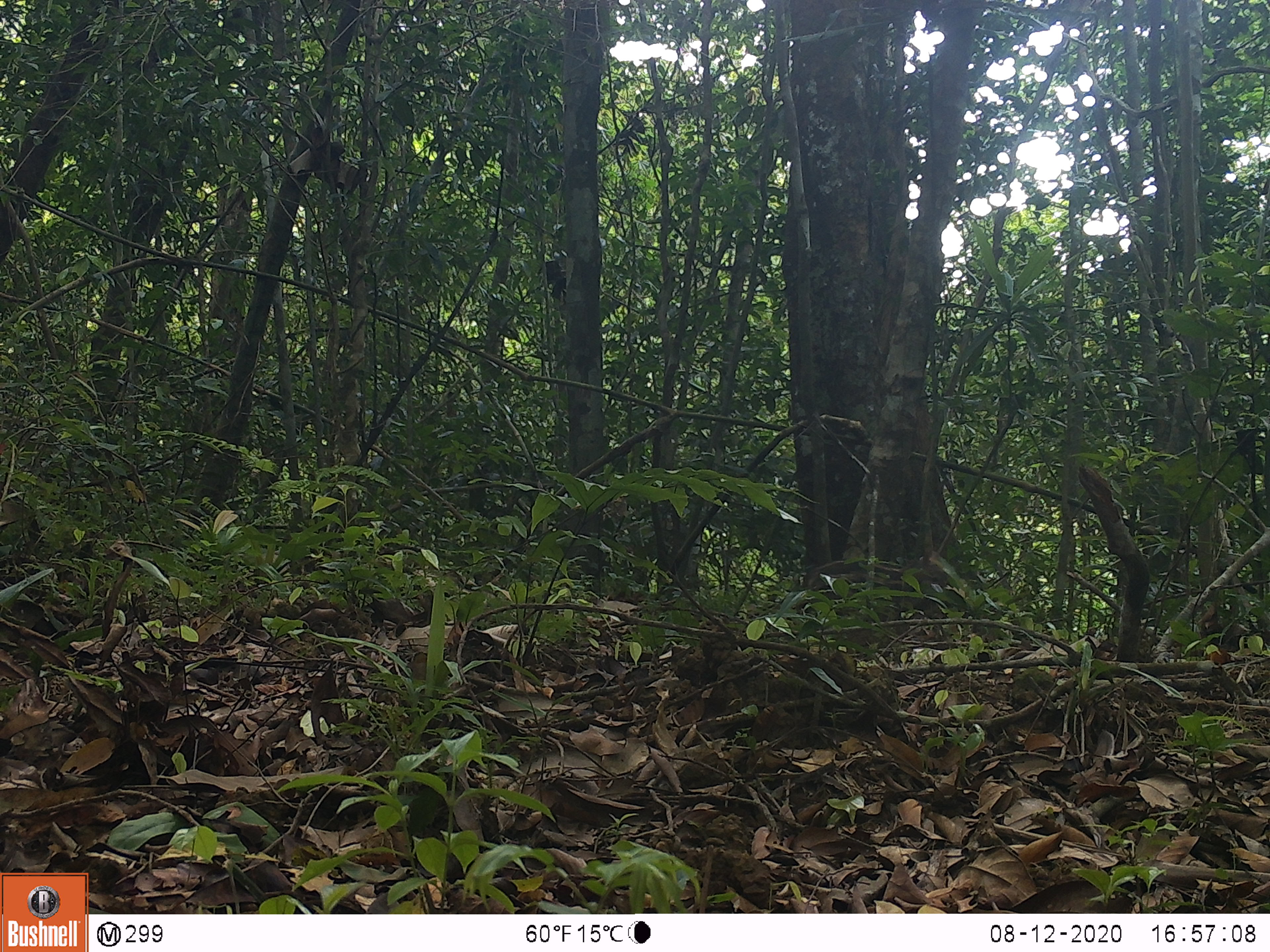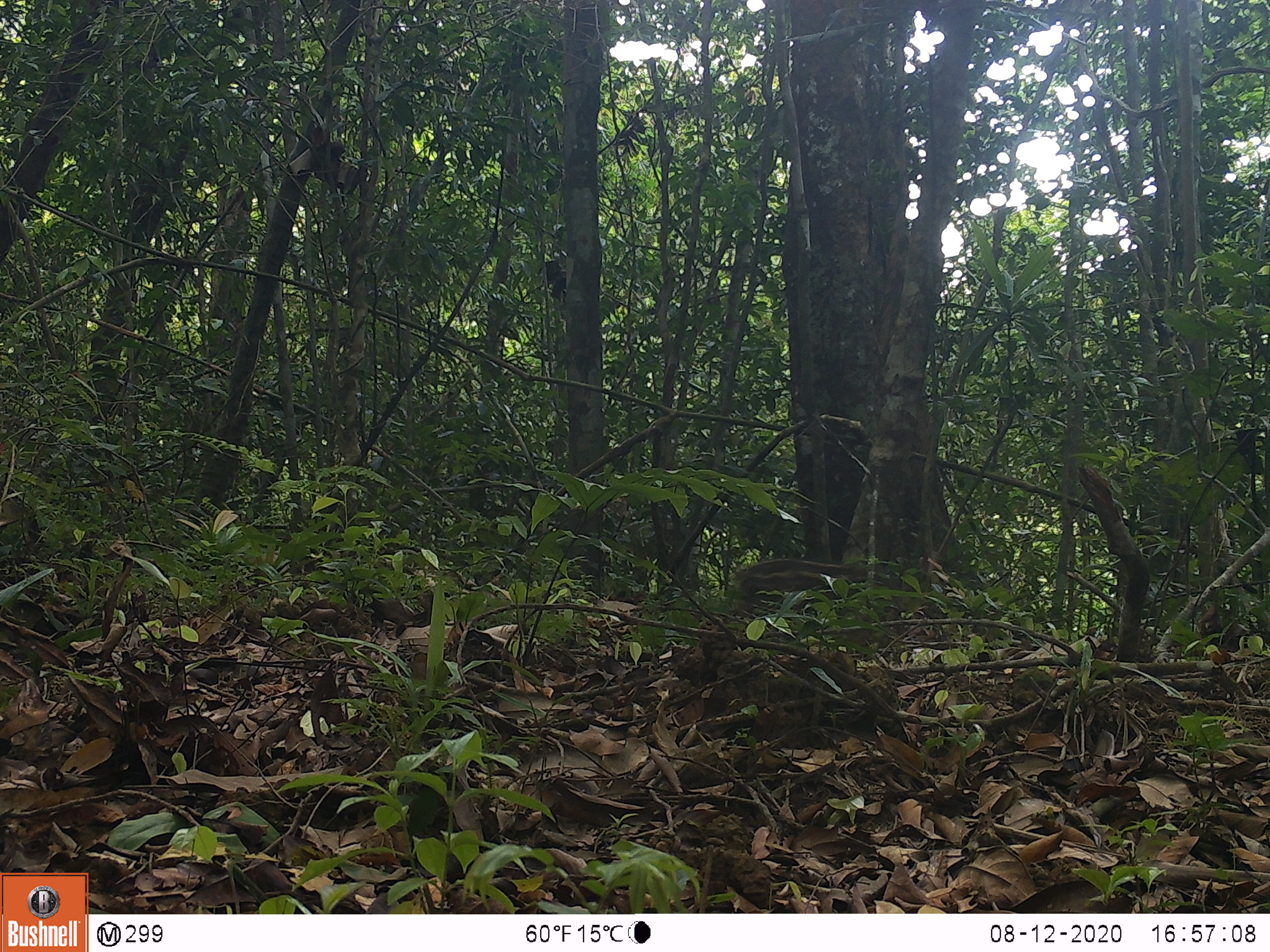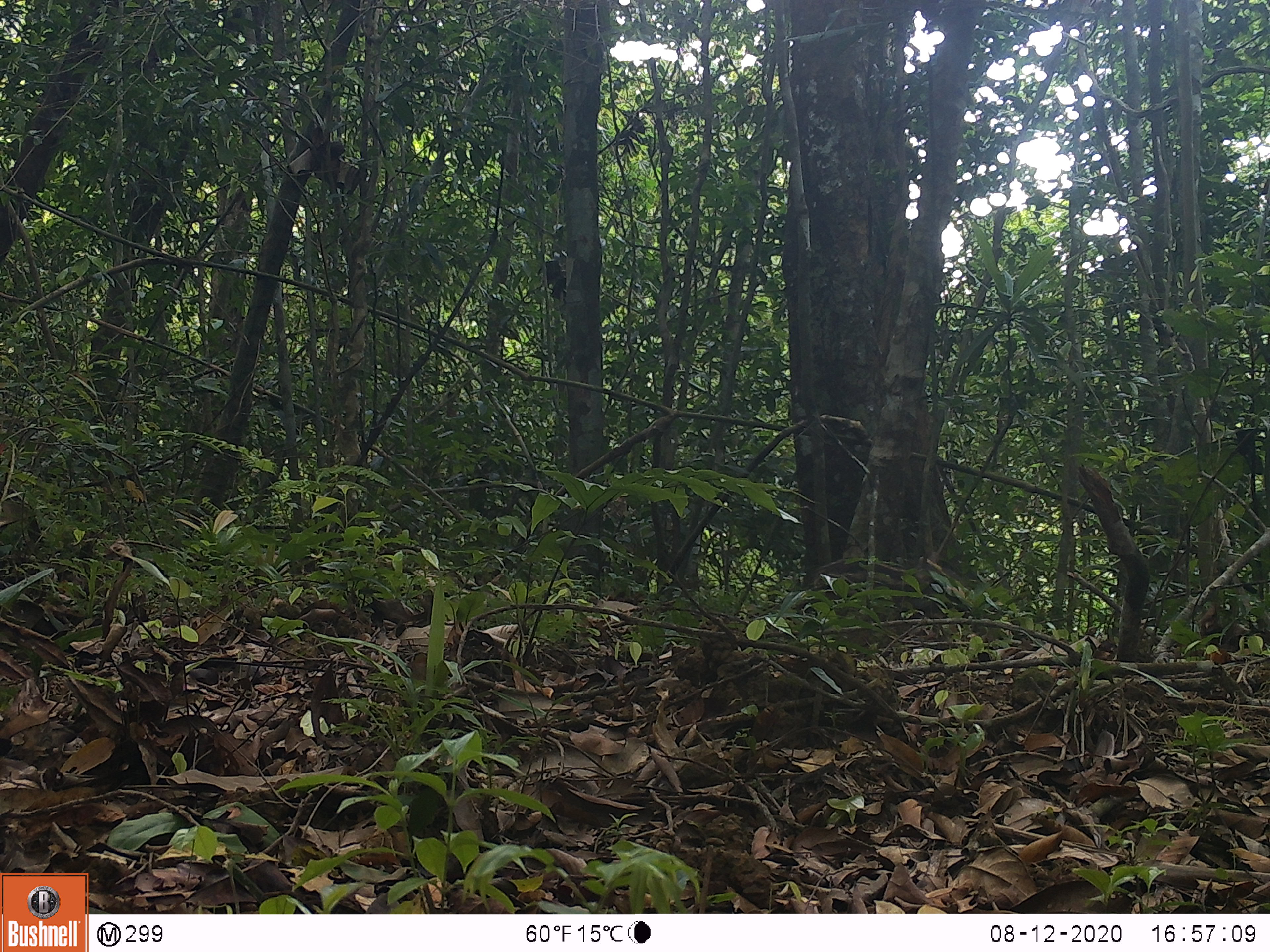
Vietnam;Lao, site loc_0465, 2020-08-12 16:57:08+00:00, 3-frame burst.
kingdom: Animalia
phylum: Chordata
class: Mammalia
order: Artiodactyla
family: Suidae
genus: Sus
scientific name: Sus scrofa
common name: eurasian wild pig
Eurasian wild pig (Sus scrofa). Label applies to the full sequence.